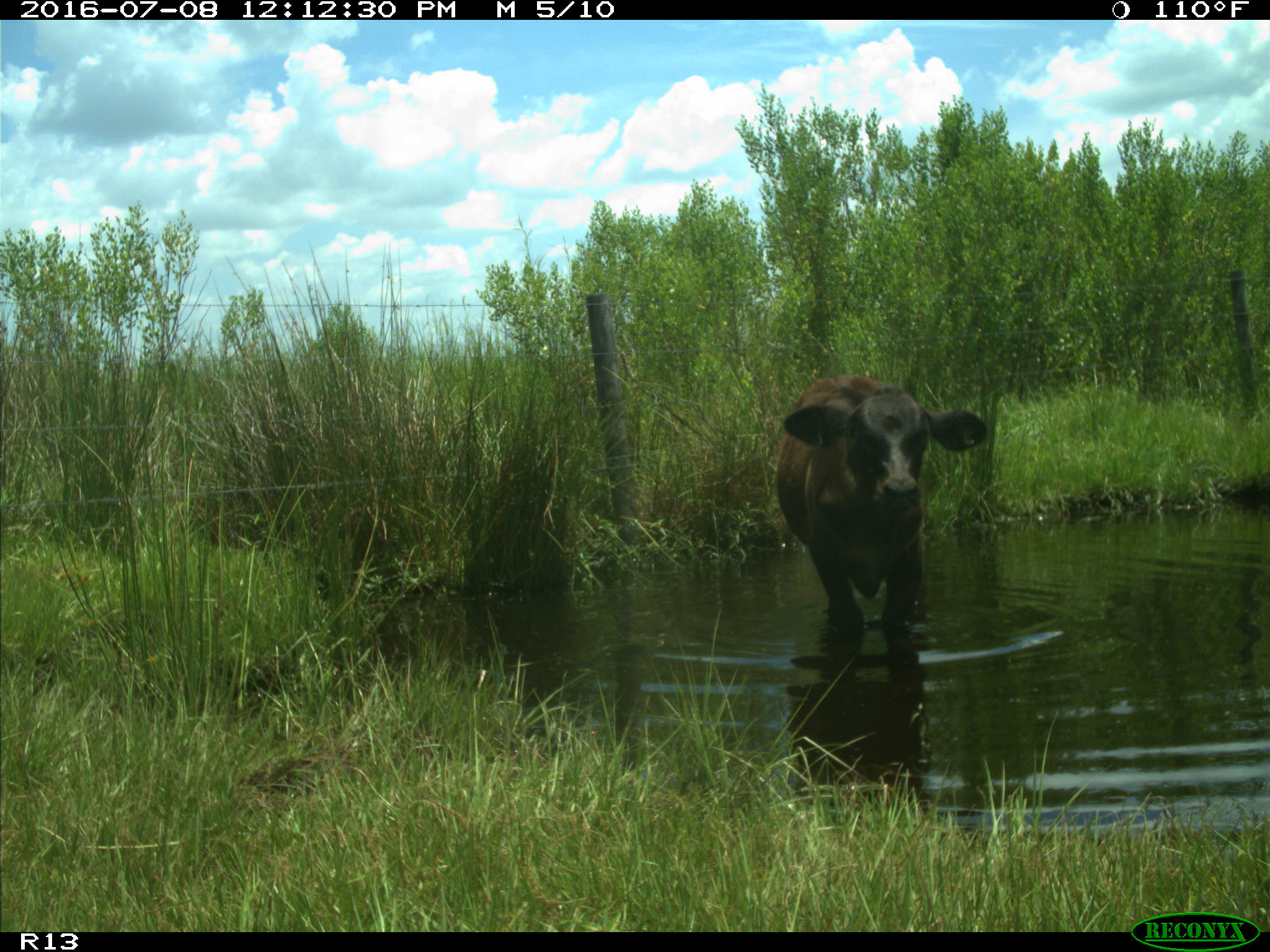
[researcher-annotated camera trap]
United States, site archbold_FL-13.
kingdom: Animalia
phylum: Chordata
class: Mammalia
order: Artiodactyla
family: Bovidae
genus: Bos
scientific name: Bos taurus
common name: domestic cow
Bos taurus (domestic cow).